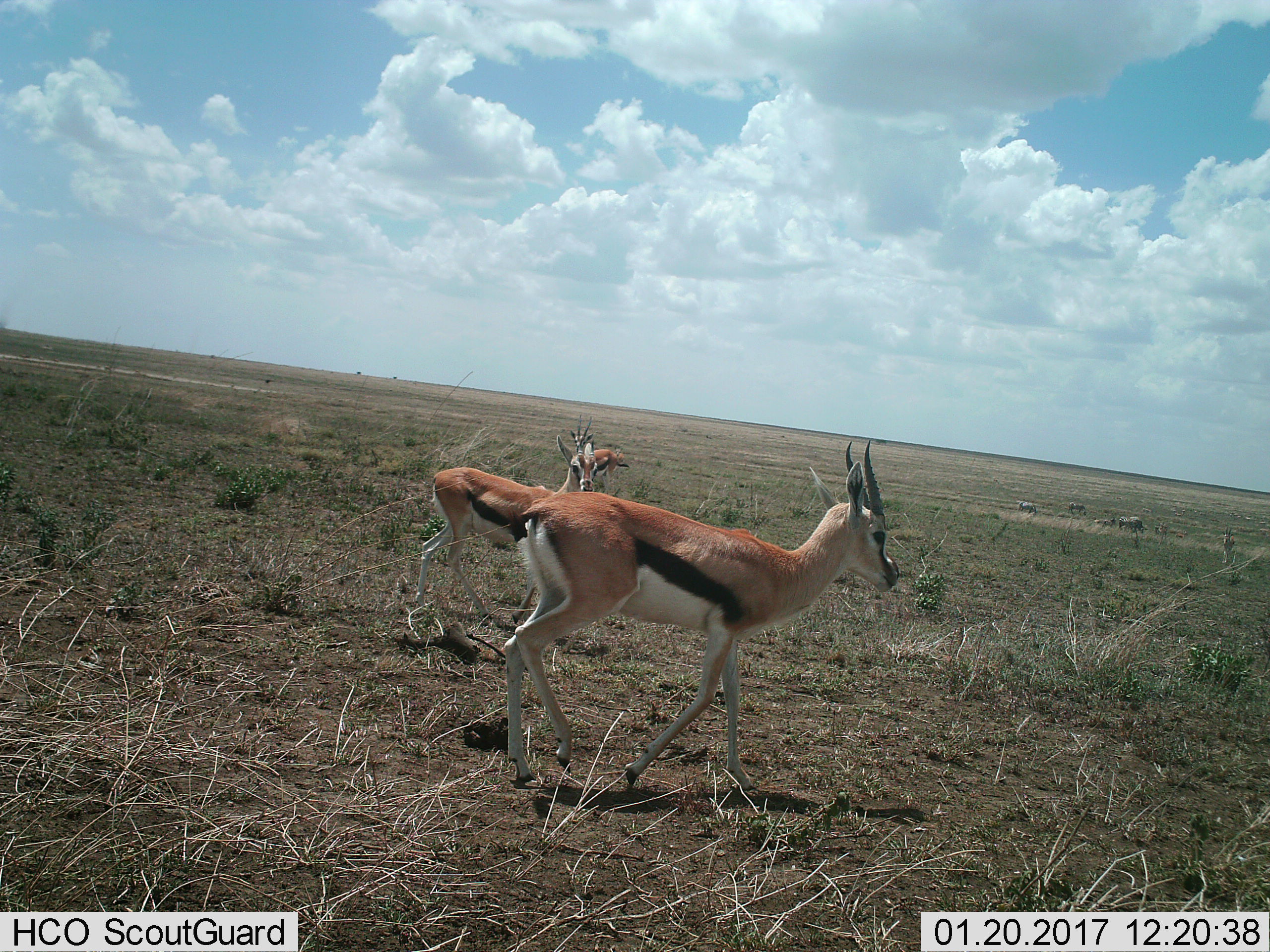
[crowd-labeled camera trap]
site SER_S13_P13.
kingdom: Animalia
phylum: Chordata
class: Mammalia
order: Artiodactyla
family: Bovidae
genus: Eudorcas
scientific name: Eudorcas thomsonii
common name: thomson's gazelle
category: gazellethomsons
Gazellethomsons (thomson's gazelle) (Eudorcas thomsonii), count 3. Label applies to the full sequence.